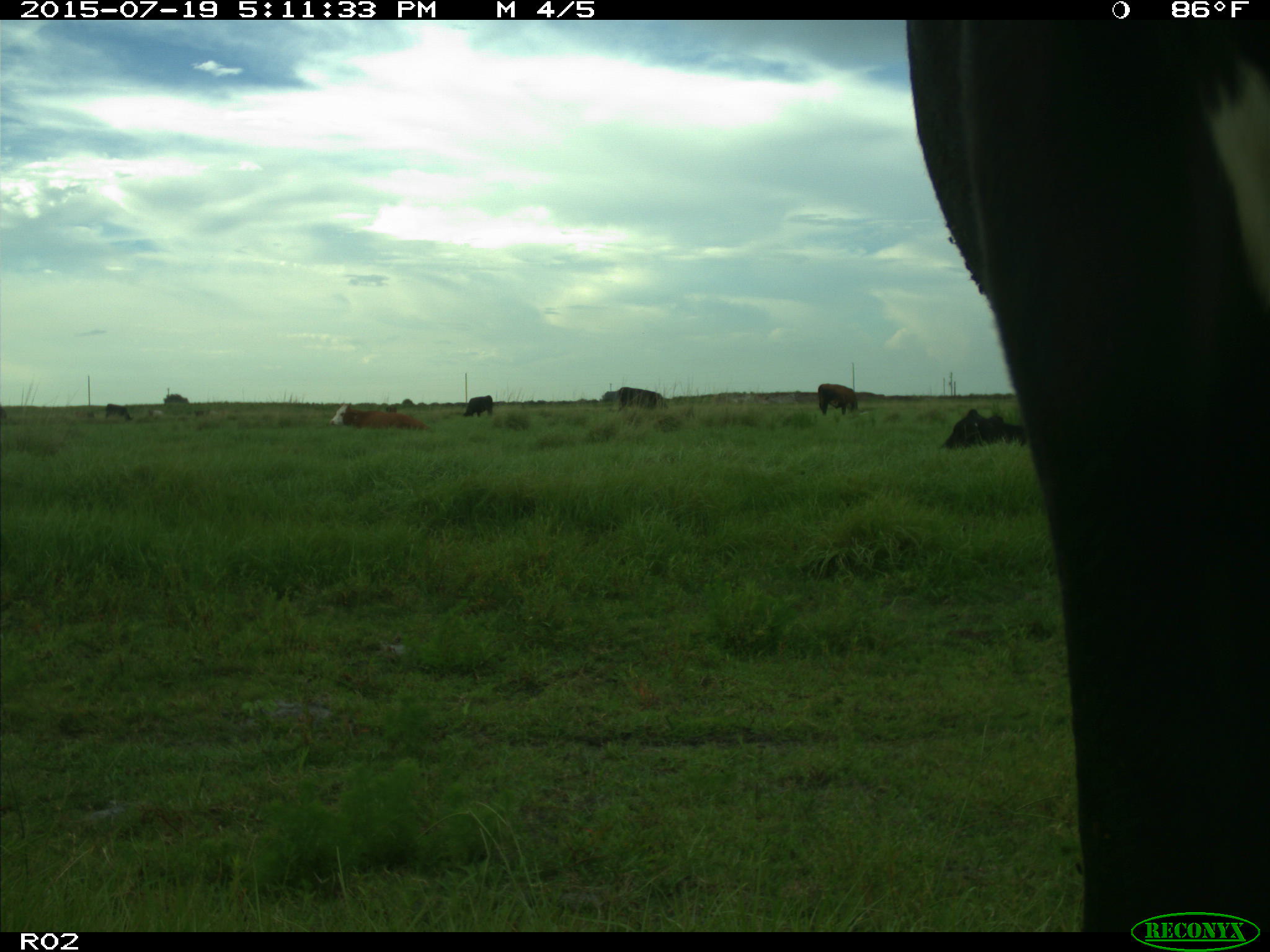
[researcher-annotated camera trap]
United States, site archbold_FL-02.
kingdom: Animalia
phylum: Chordata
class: Mammalia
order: Artiodactyla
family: Bovidae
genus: Bos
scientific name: Bos taurus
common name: domestic cow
Bos taurus (domestic cow).